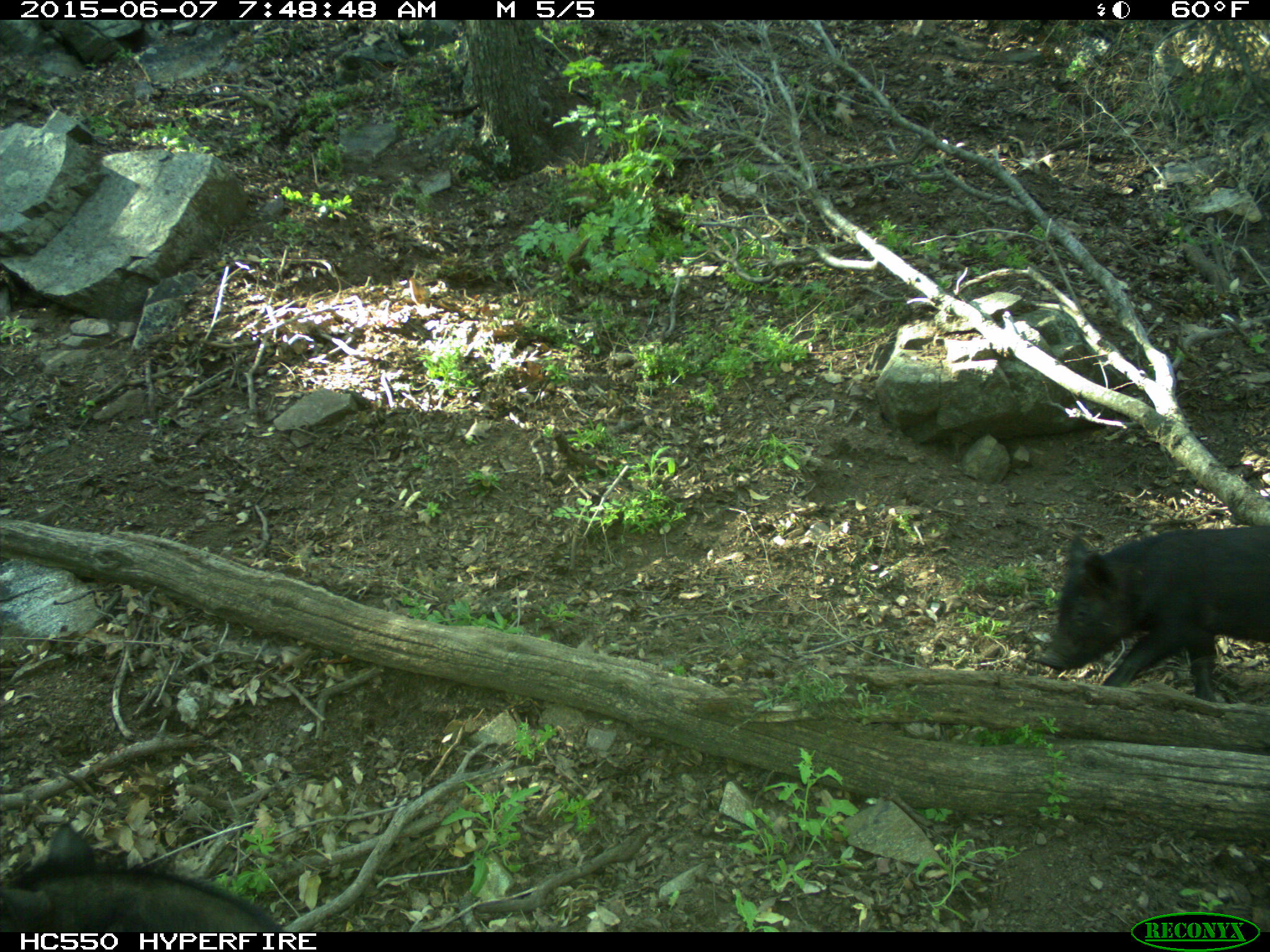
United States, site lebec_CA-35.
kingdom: Animalia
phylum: Chordata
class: Mammalia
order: Artiodactyla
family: Suidae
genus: Sus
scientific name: Sus scrofa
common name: wild boar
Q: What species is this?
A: Sus scrofa (wild boar).